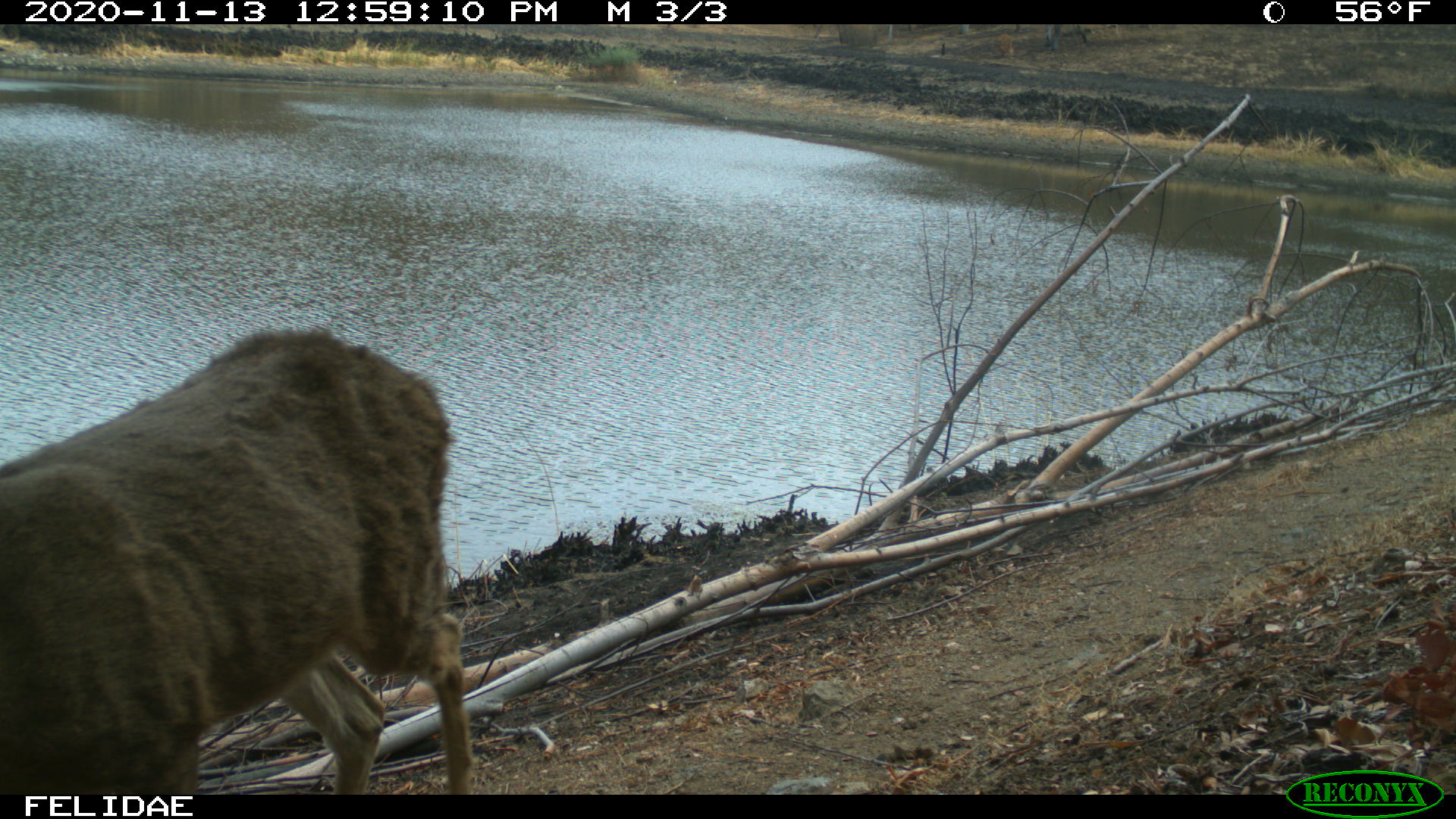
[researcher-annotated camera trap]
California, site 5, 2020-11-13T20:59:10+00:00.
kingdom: Animalia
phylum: Chordata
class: Mammalia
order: Artiodactyla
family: Cervidae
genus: Odocoileus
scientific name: Odocoileus hemionus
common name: mule deer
Mule deer (Odocoileus hemionus).